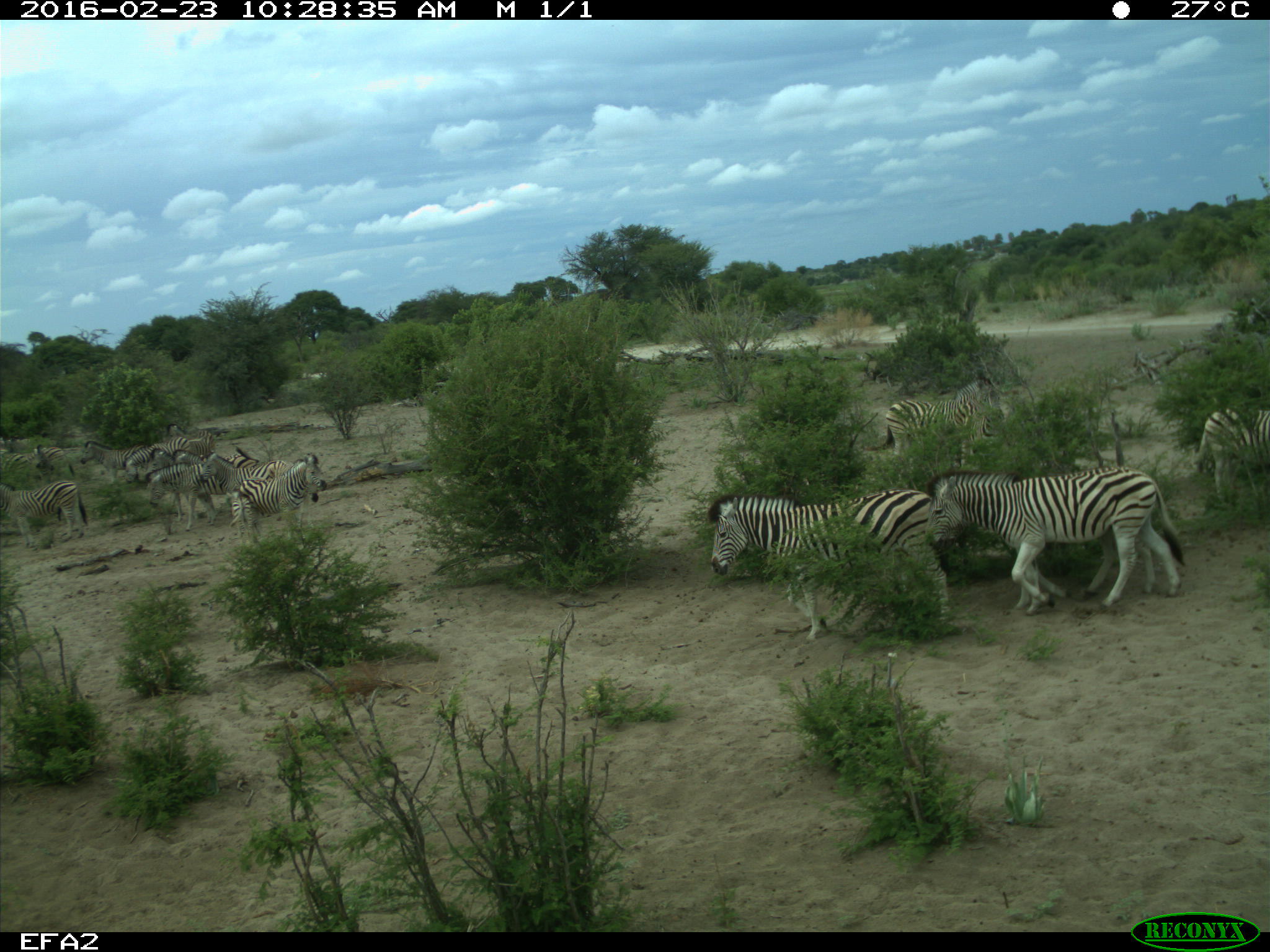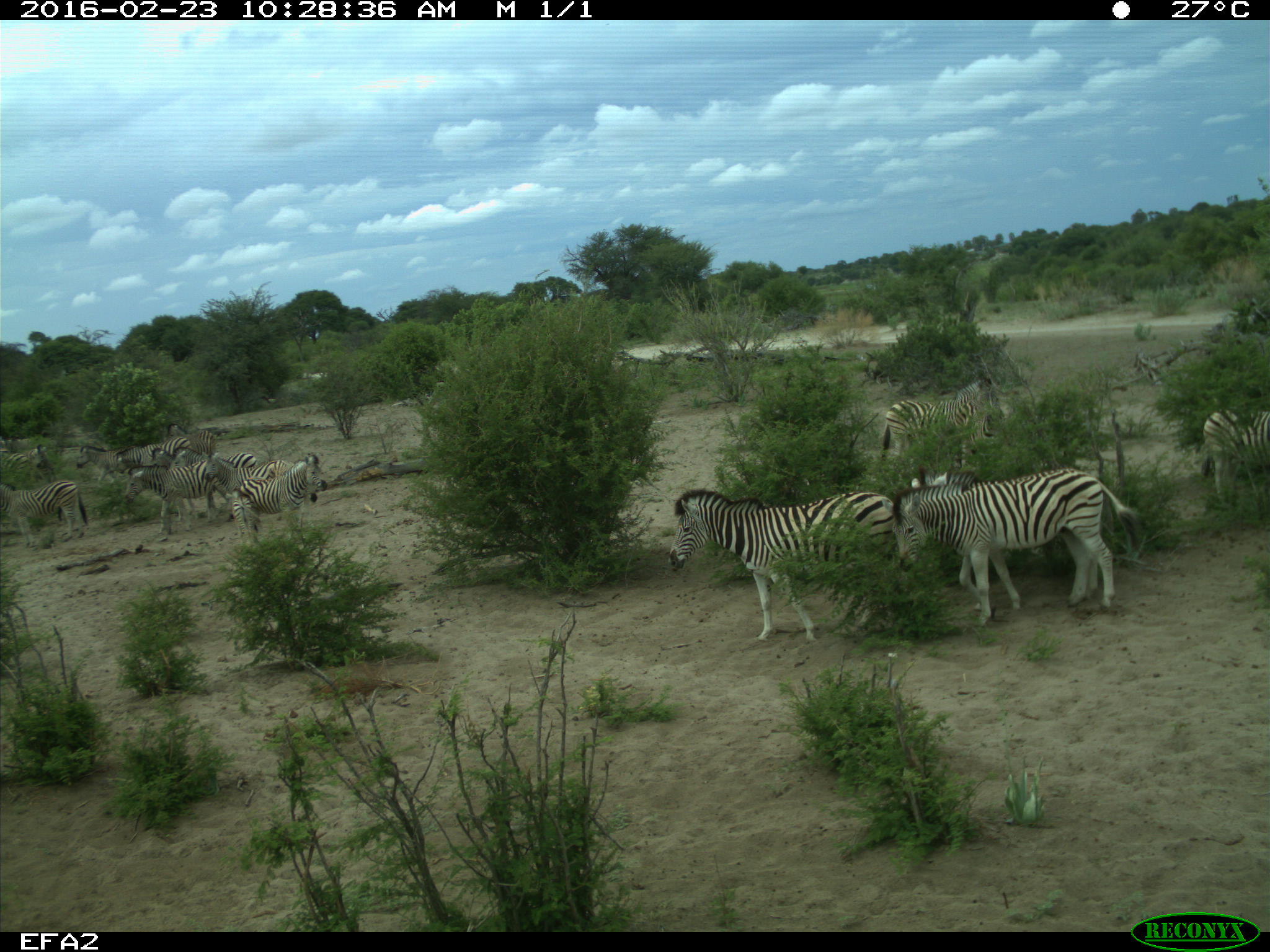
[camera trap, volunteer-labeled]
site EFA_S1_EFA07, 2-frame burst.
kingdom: Animalia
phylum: Chordata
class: Mammalia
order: Perissodactyla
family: Equidae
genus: Equus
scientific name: Equus quagga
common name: plains zebra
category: zebraplains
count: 11-50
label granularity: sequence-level